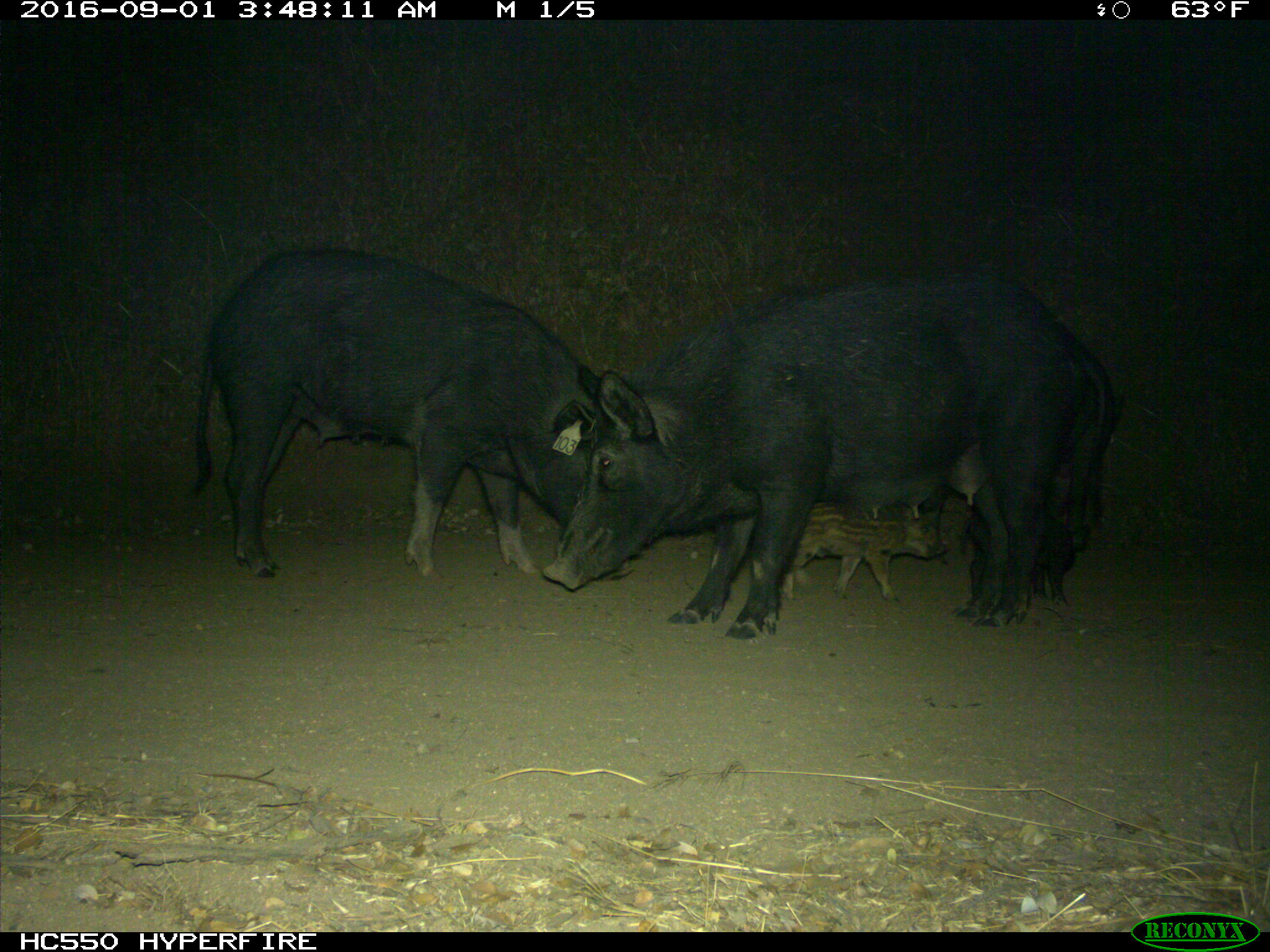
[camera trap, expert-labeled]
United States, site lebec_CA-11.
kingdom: Animalia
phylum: Chordata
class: Mammalia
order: Artiodactyla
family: Suidae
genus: Sus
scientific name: Sus scrofa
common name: wild boar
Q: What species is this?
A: Sus scrofa (wild boar).